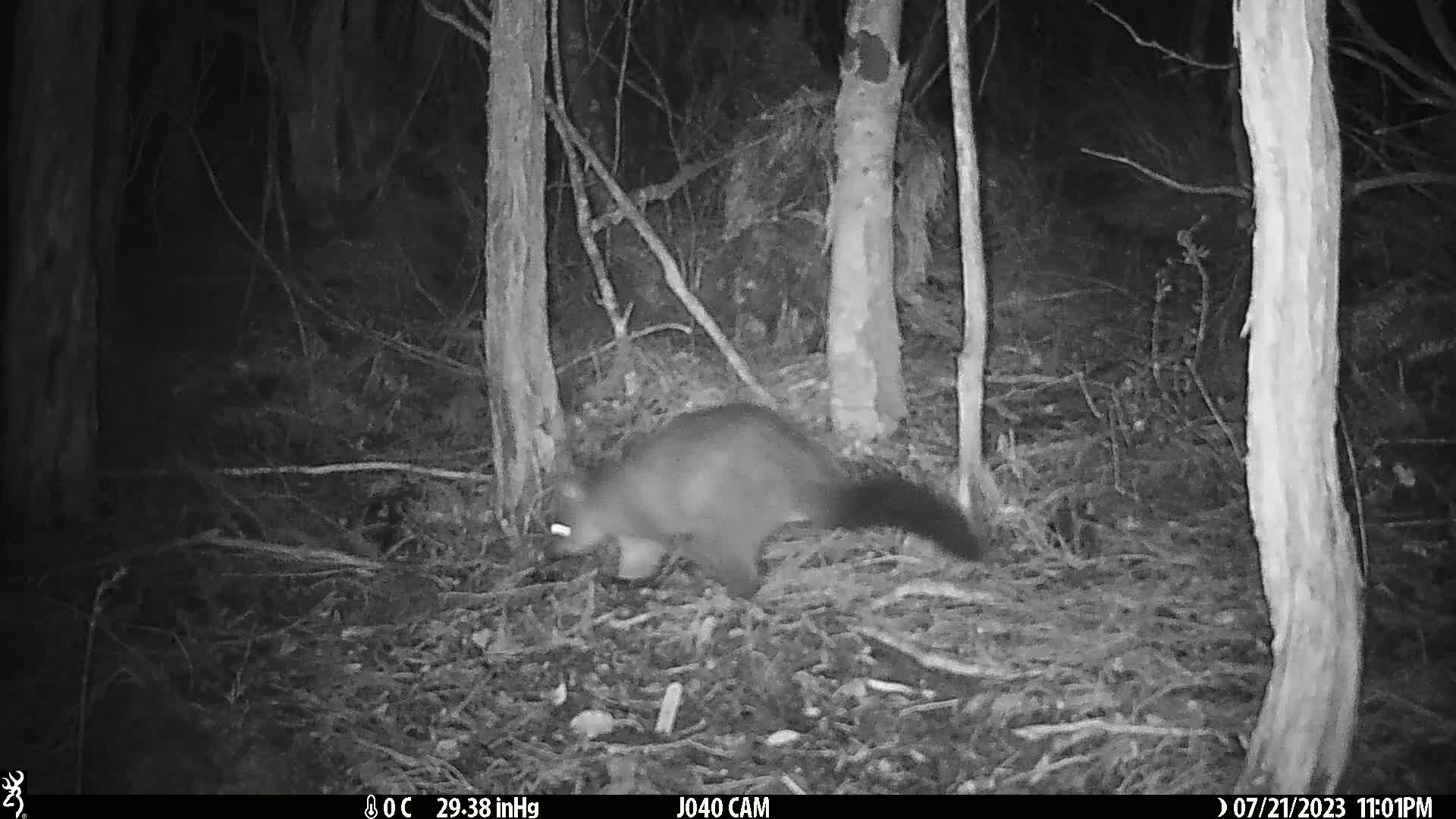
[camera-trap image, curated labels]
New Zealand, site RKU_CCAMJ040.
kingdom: Animalia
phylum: Chordata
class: Mammalia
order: Diprotodontia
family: Phalangeridae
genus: Trichosurus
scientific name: Trichosurus vulpecula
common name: common brushtail possum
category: possum